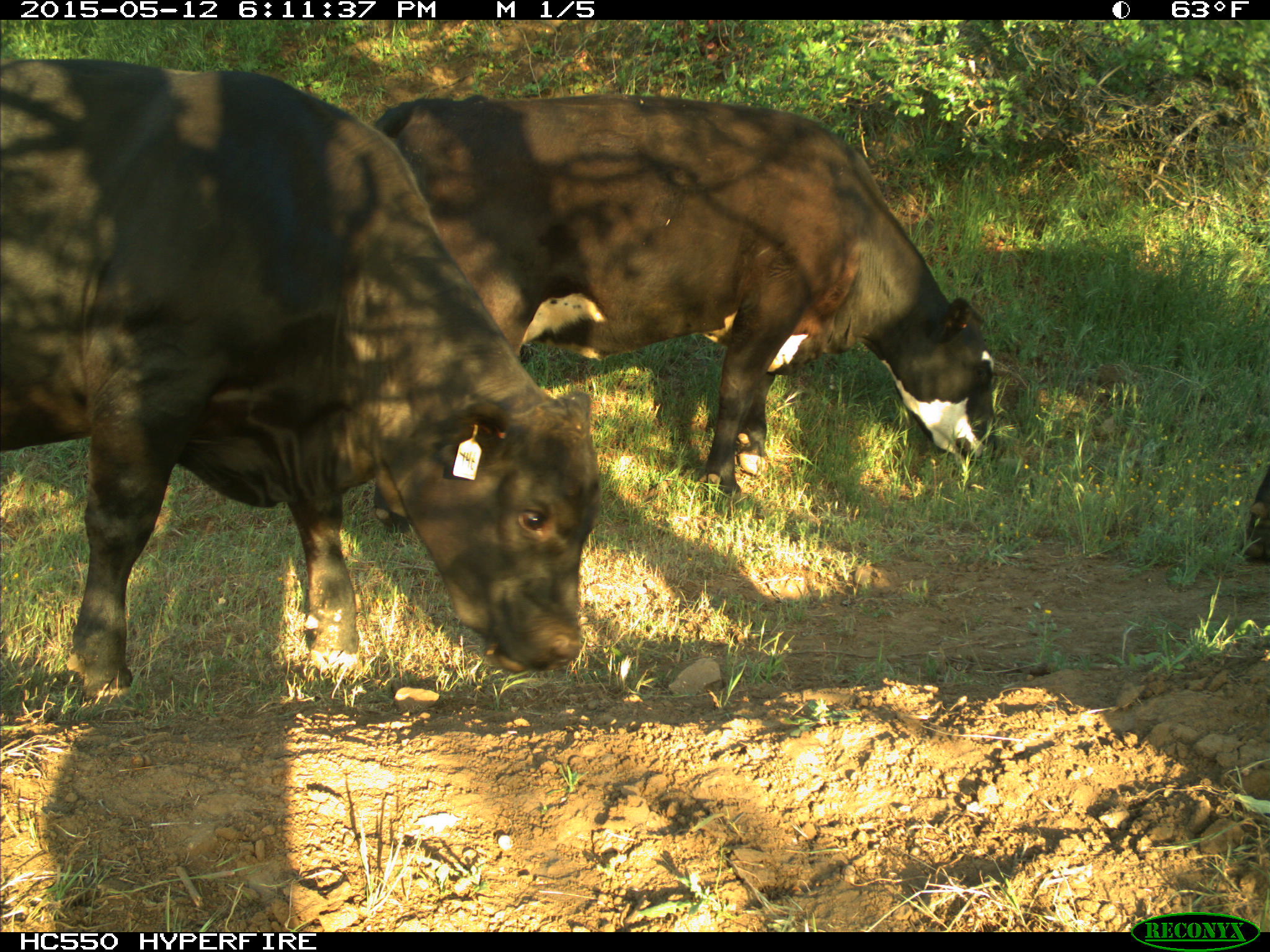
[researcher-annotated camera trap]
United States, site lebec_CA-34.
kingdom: Animalia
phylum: Chordata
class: Mammalia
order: Artiodactyla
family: Bovidae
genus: Bos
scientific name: Bos taurus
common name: domestic cow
Bos taurus (domestic cow).